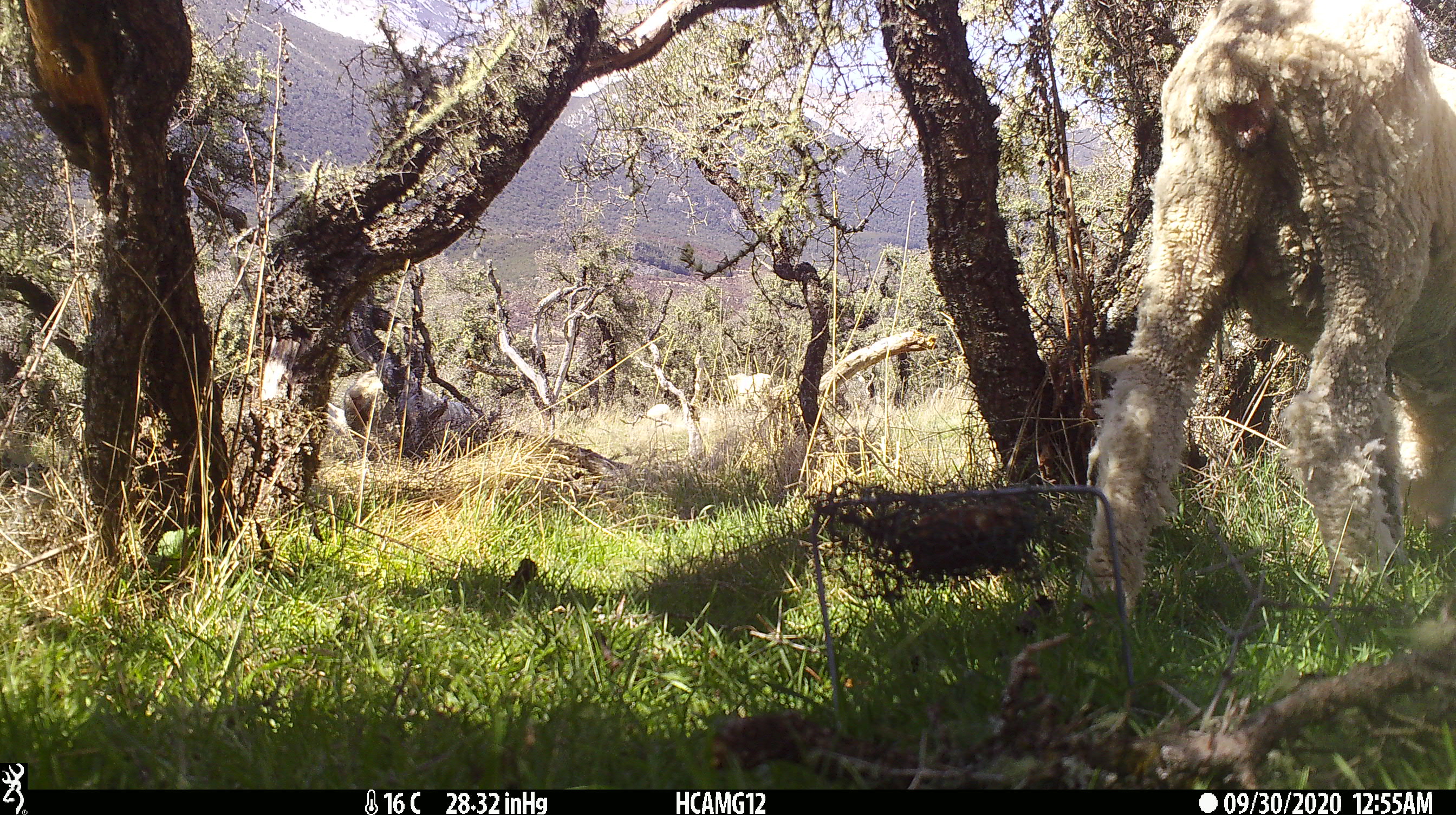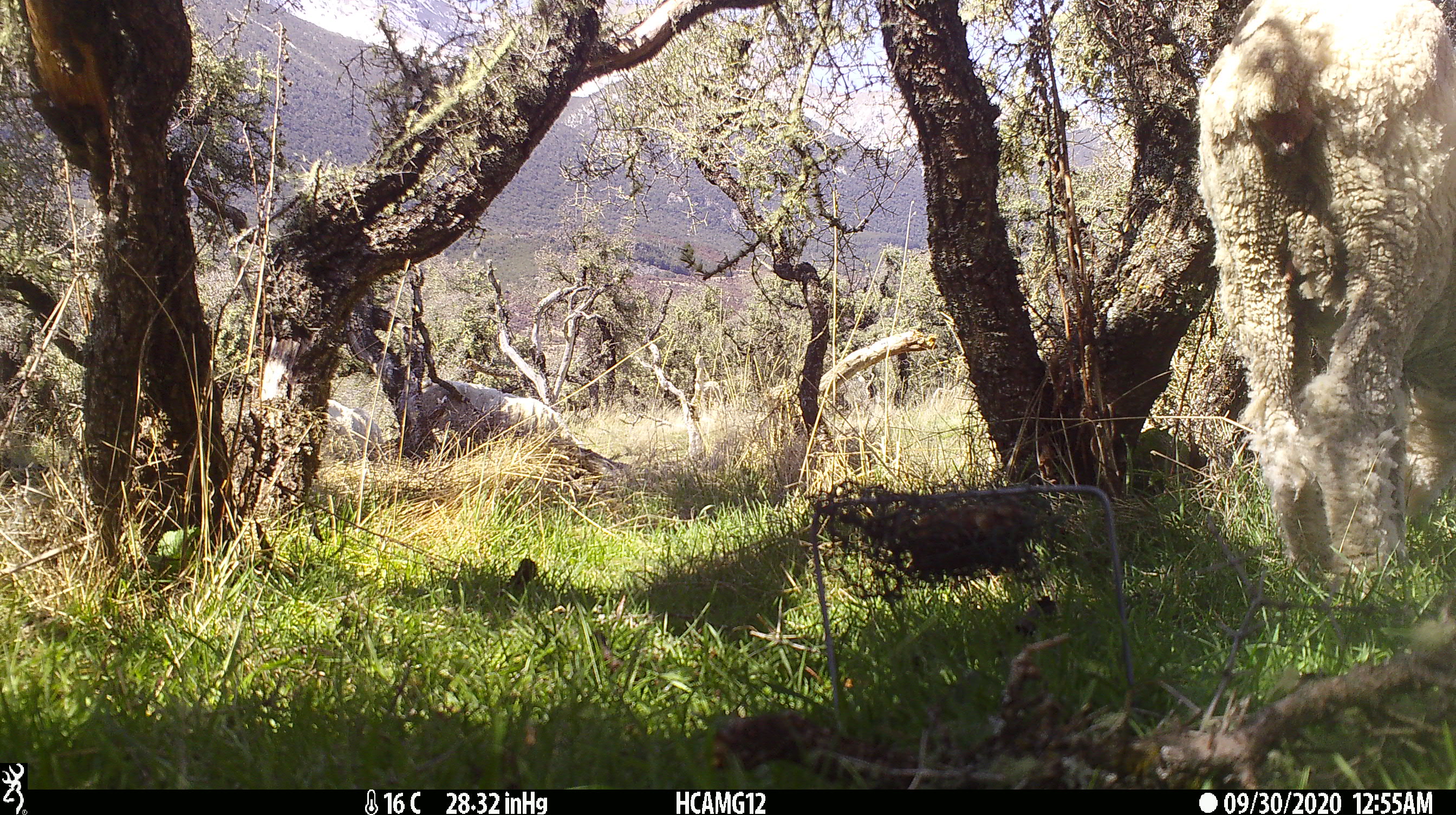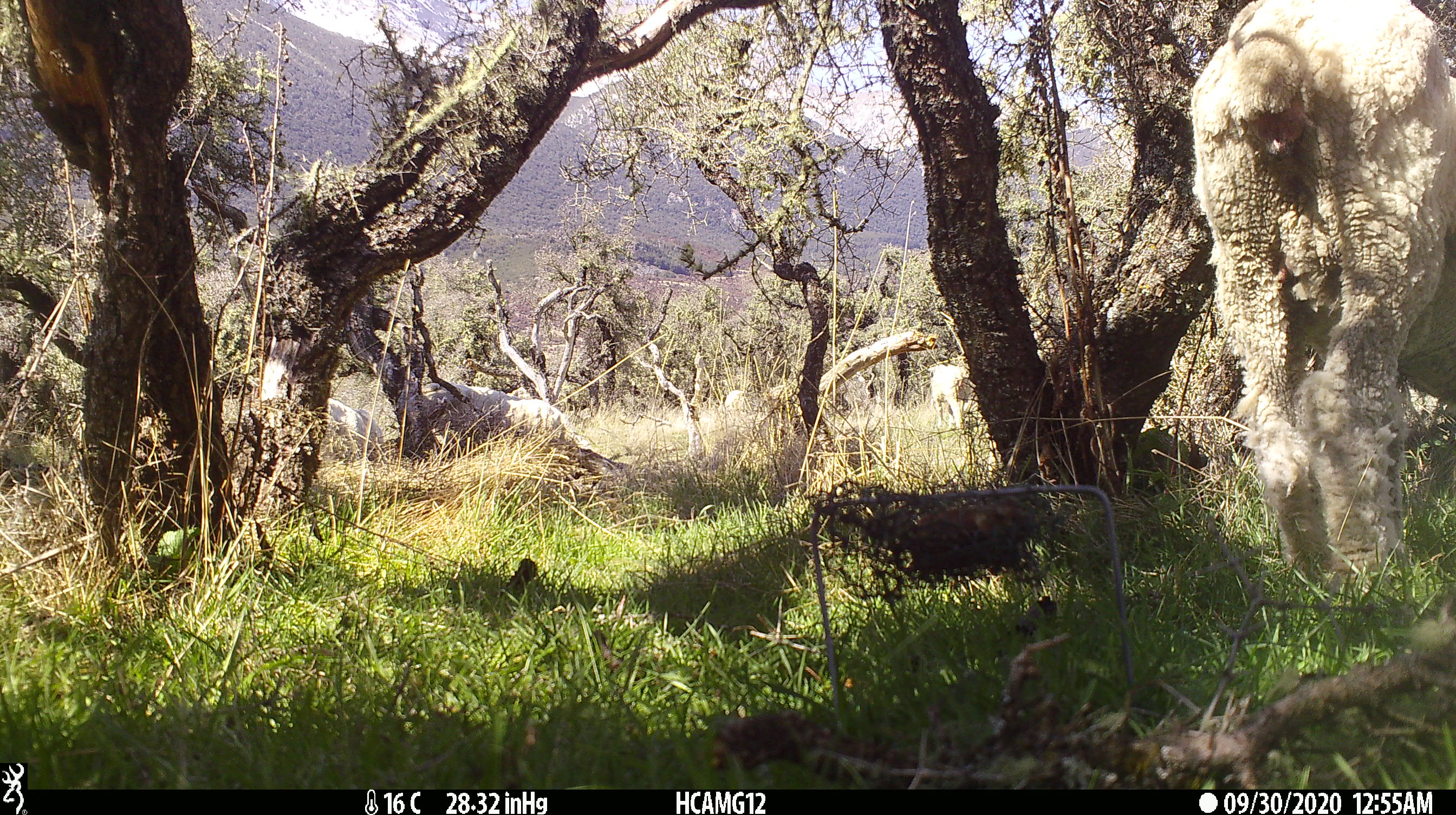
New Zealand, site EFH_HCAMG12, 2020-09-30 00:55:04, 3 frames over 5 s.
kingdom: Animalia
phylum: Chordata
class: Mammalia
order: Artiodactyla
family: Bovidae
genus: Ovis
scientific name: Ovis aries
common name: domestic sheep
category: sheep